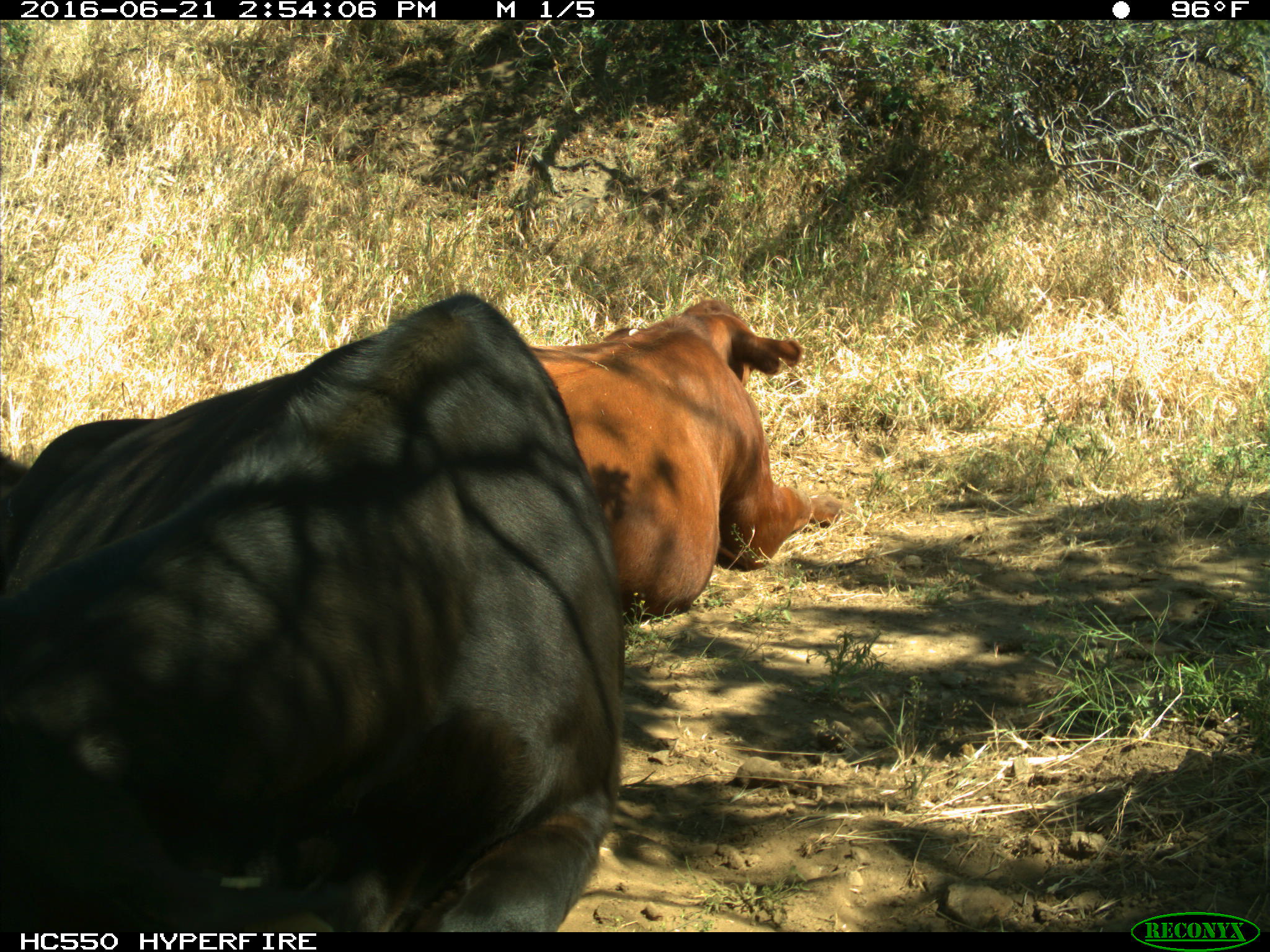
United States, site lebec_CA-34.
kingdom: Animalia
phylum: Chordata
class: Mammalia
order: Artiodactyla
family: Bovidae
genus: Bos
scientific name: Bos taurus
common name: domestic cow